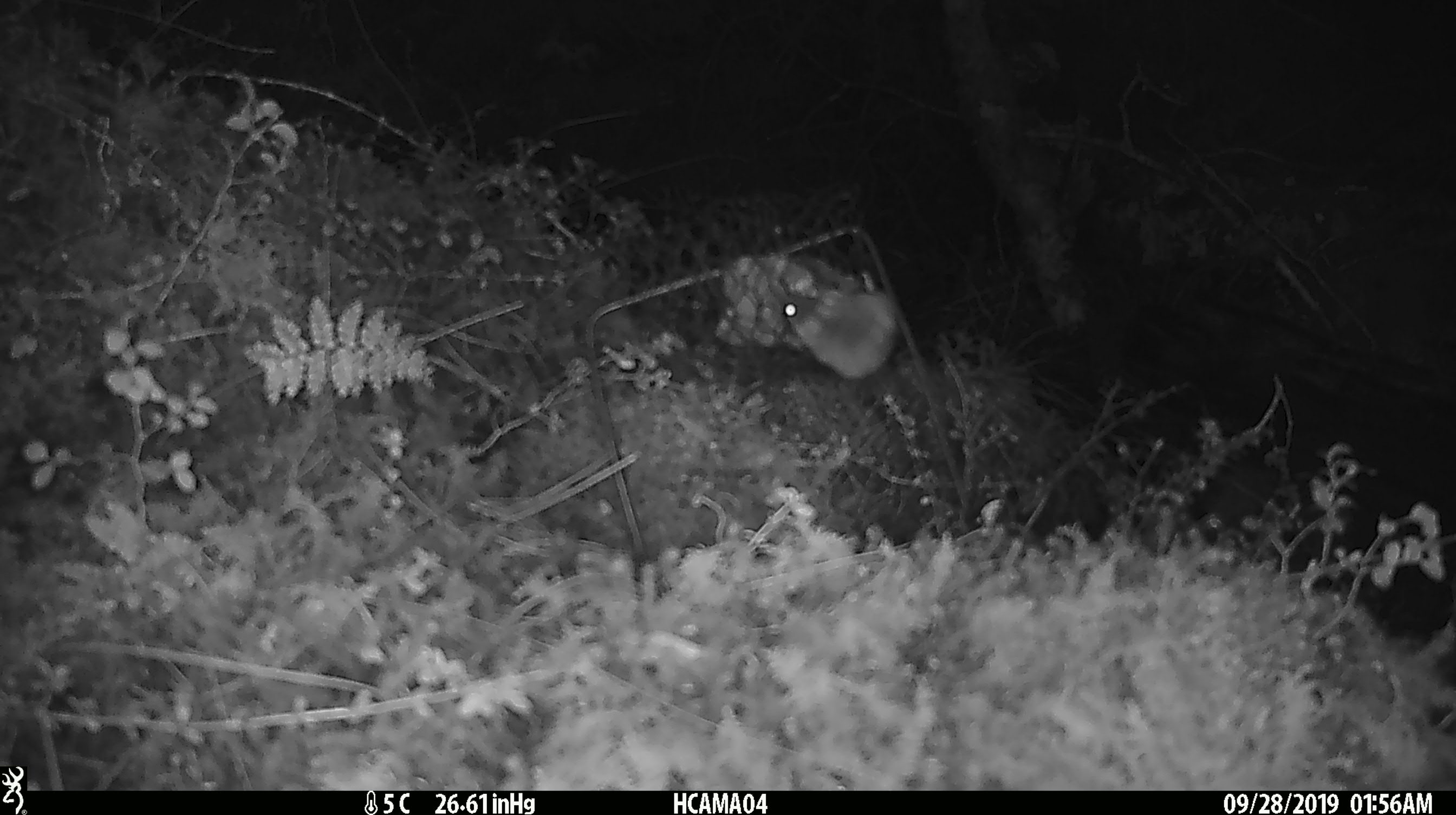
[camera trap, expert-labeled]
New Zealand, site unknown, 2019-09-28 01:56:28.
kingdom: Animalia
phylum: Chordata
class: Mammalia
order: Rodentia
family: Muridae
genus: Mus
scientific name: Mus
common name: mouse